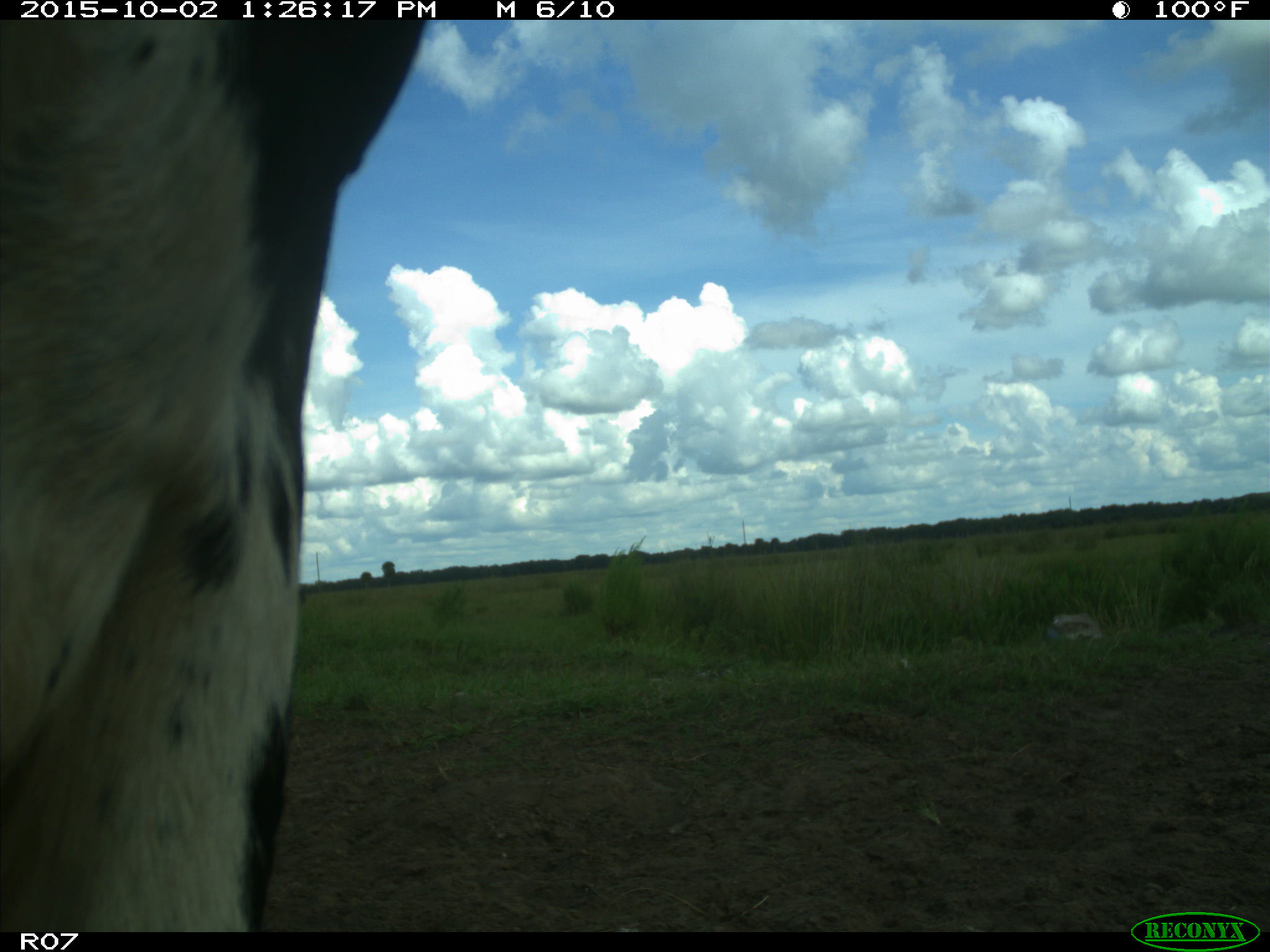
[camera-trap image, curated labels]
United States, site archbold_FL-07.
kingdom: Animalia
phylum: Chordata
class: Mammalia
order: Artiodactyla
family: Bovidae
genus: Bos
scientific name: Bos taurus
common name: domestic cow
Bos taurus (domestic cow).